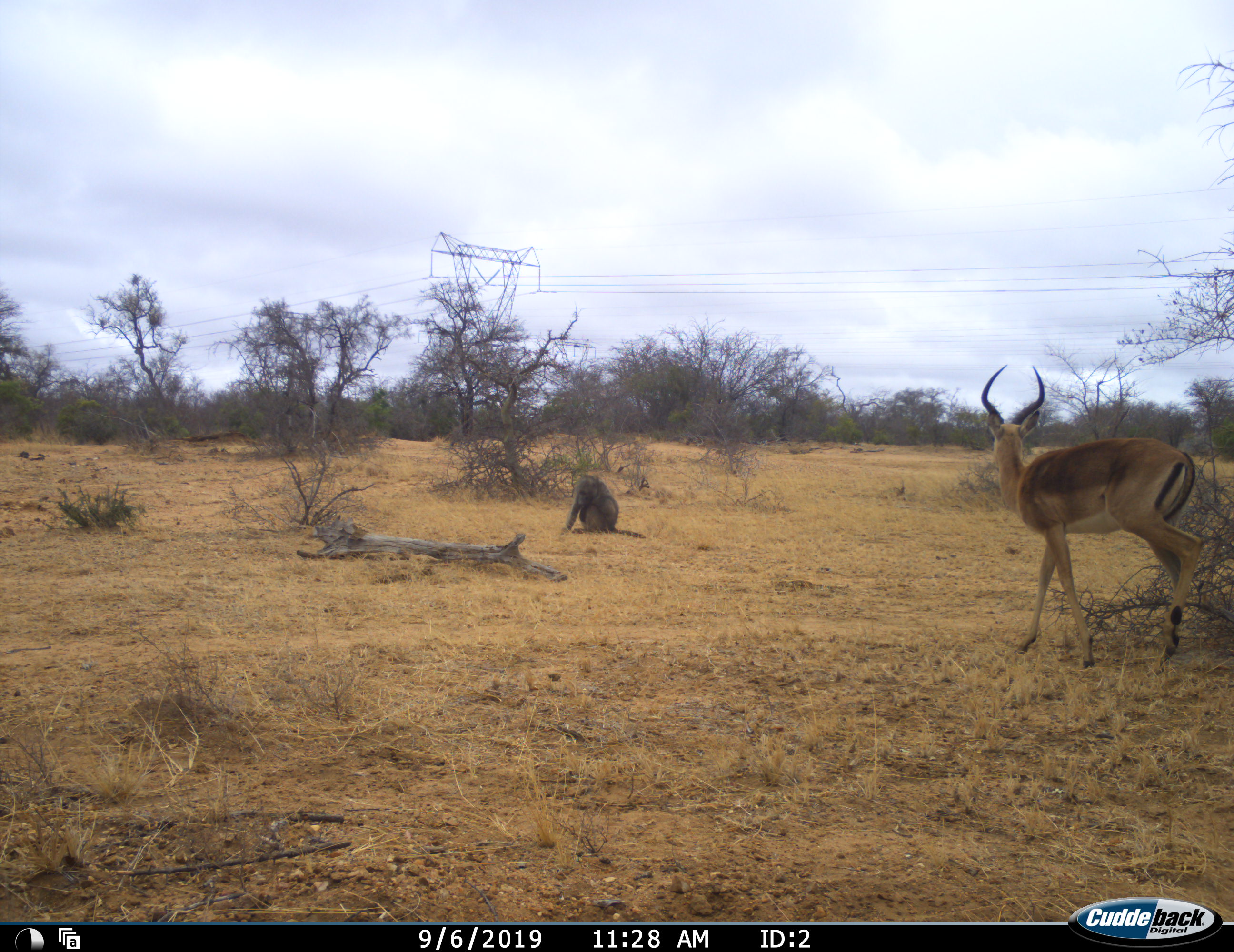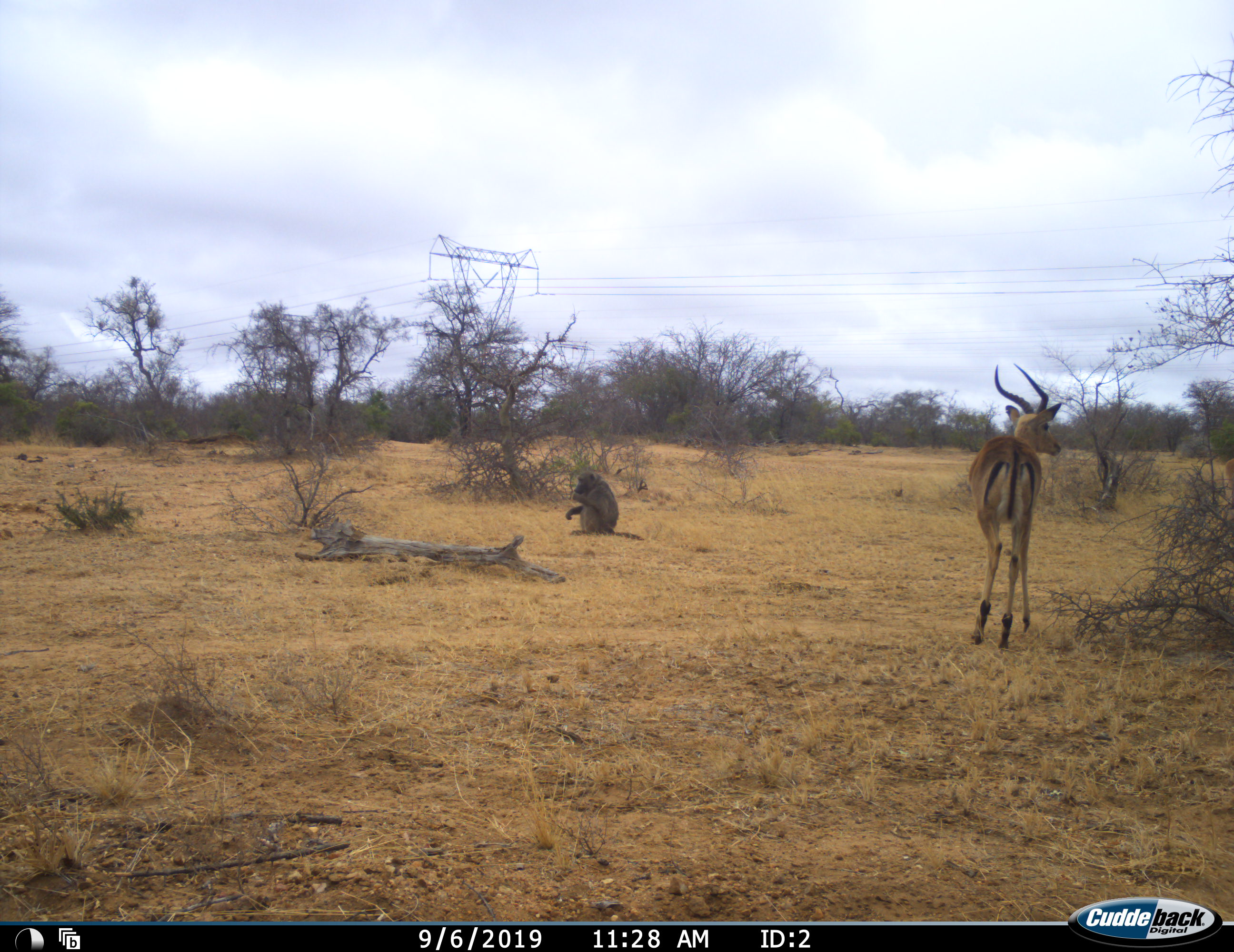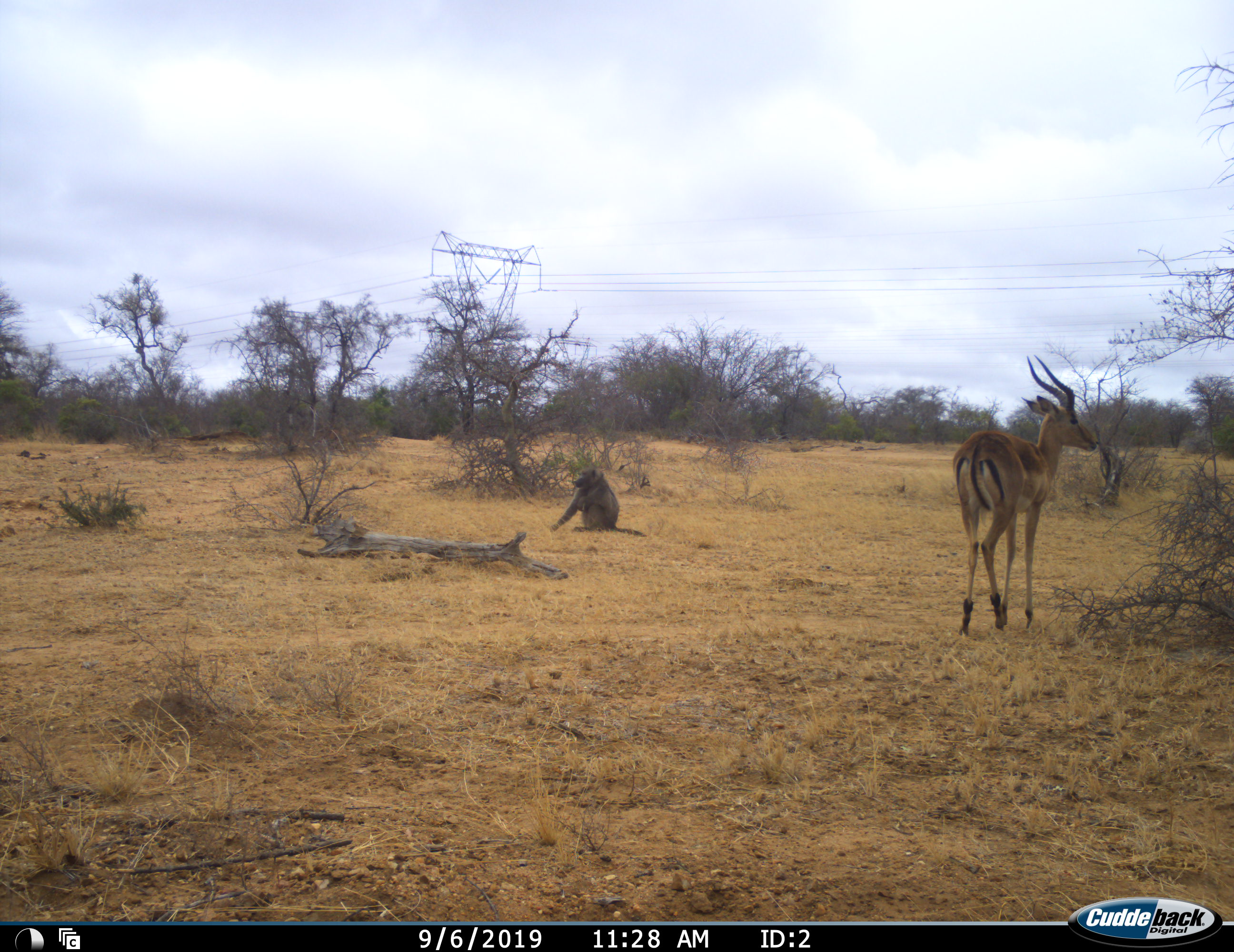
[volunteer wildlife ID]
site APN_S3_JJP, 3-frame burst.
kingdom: Animalia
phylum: Chordata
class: Mammalia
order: Primates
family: Cercopithecidae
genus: Papio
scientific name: Papio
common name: baboon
Baboon (Papio), count 1. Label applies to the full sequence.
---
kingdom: Animalia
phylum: Chordata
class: Mammalia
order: Artiodactyla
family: Bovidae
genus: Aepyceros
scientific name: Aepyceros melampus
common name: impala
Impala (Aepyceros melampus), count 1. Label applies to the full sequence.